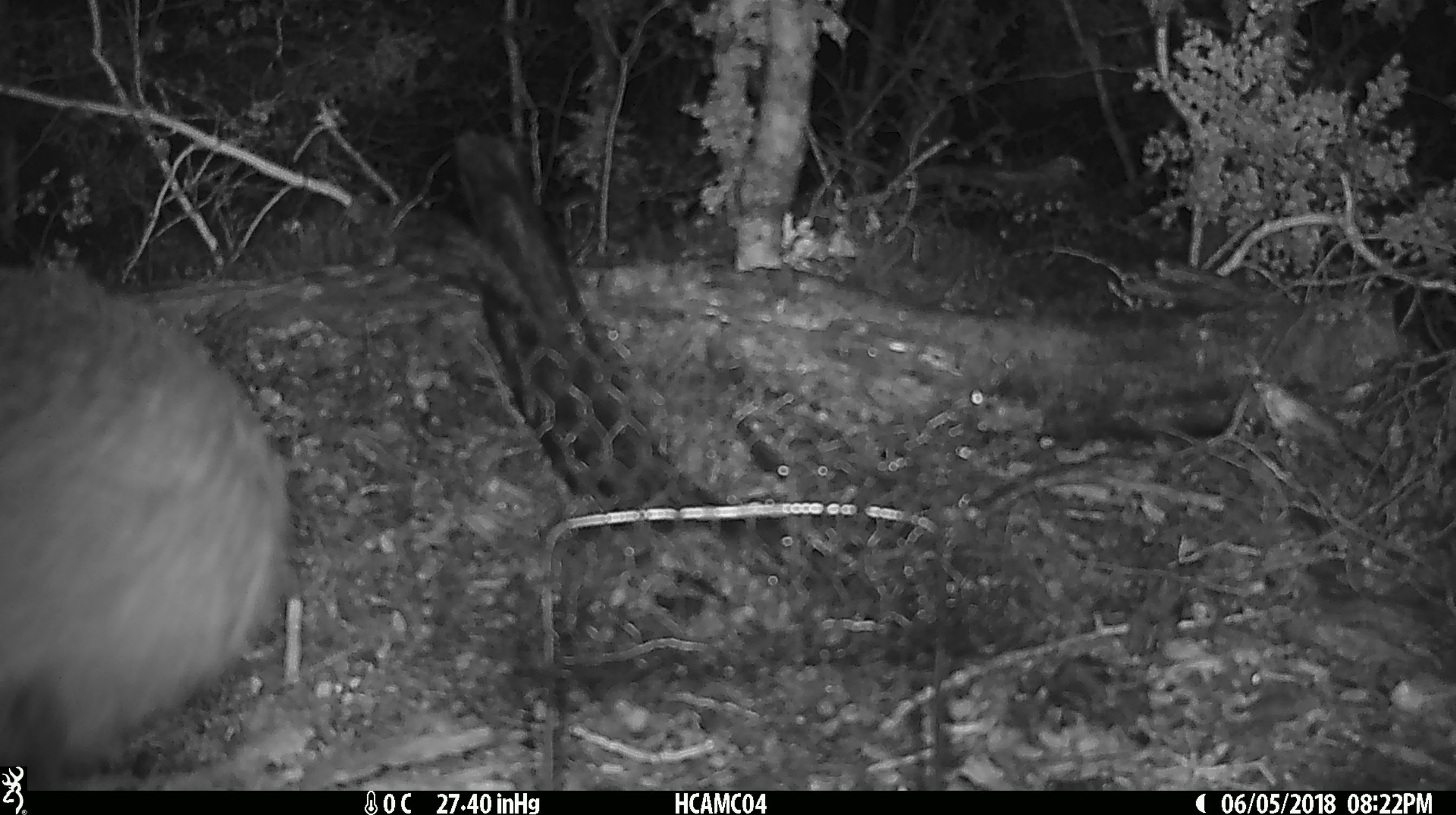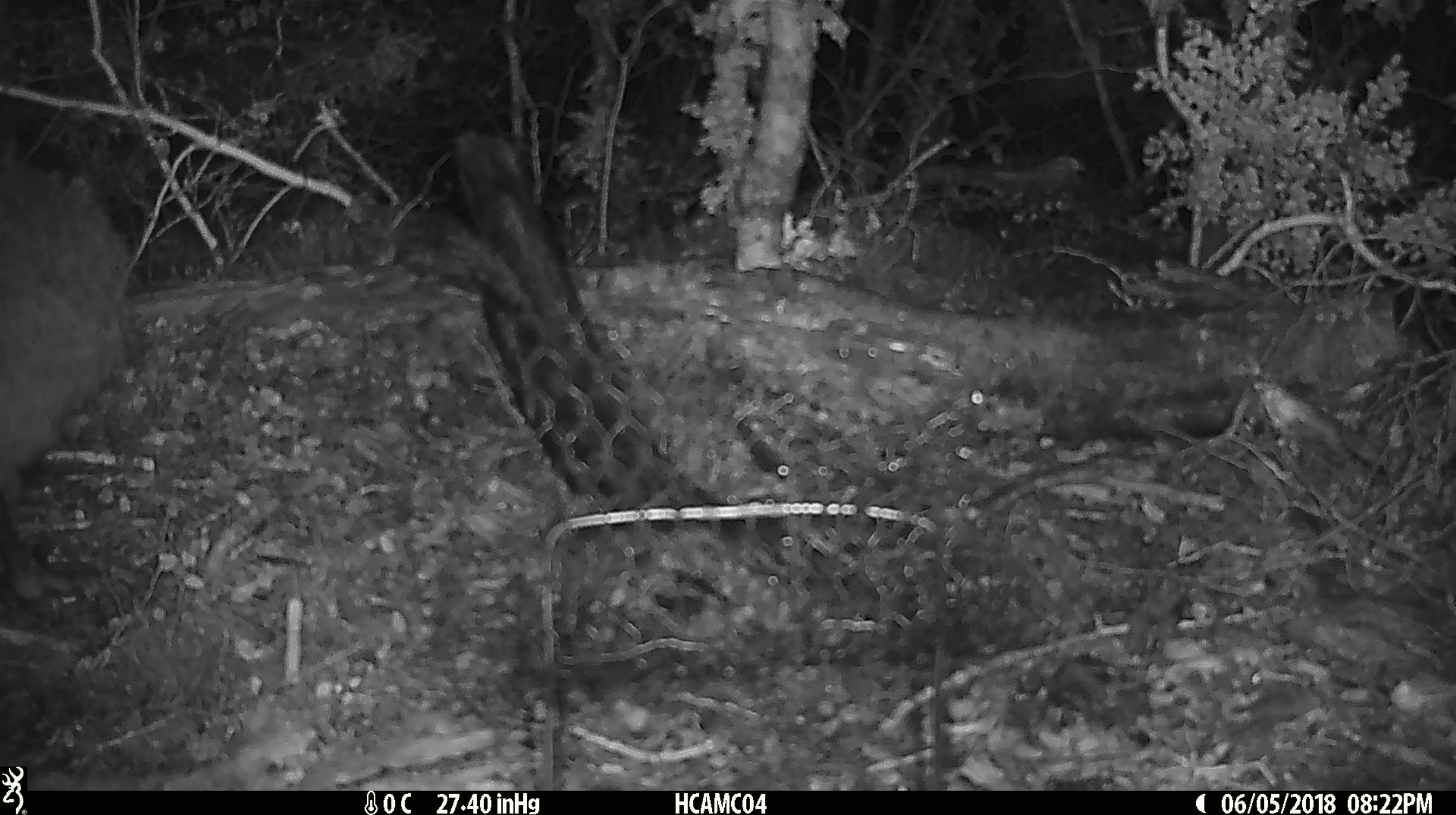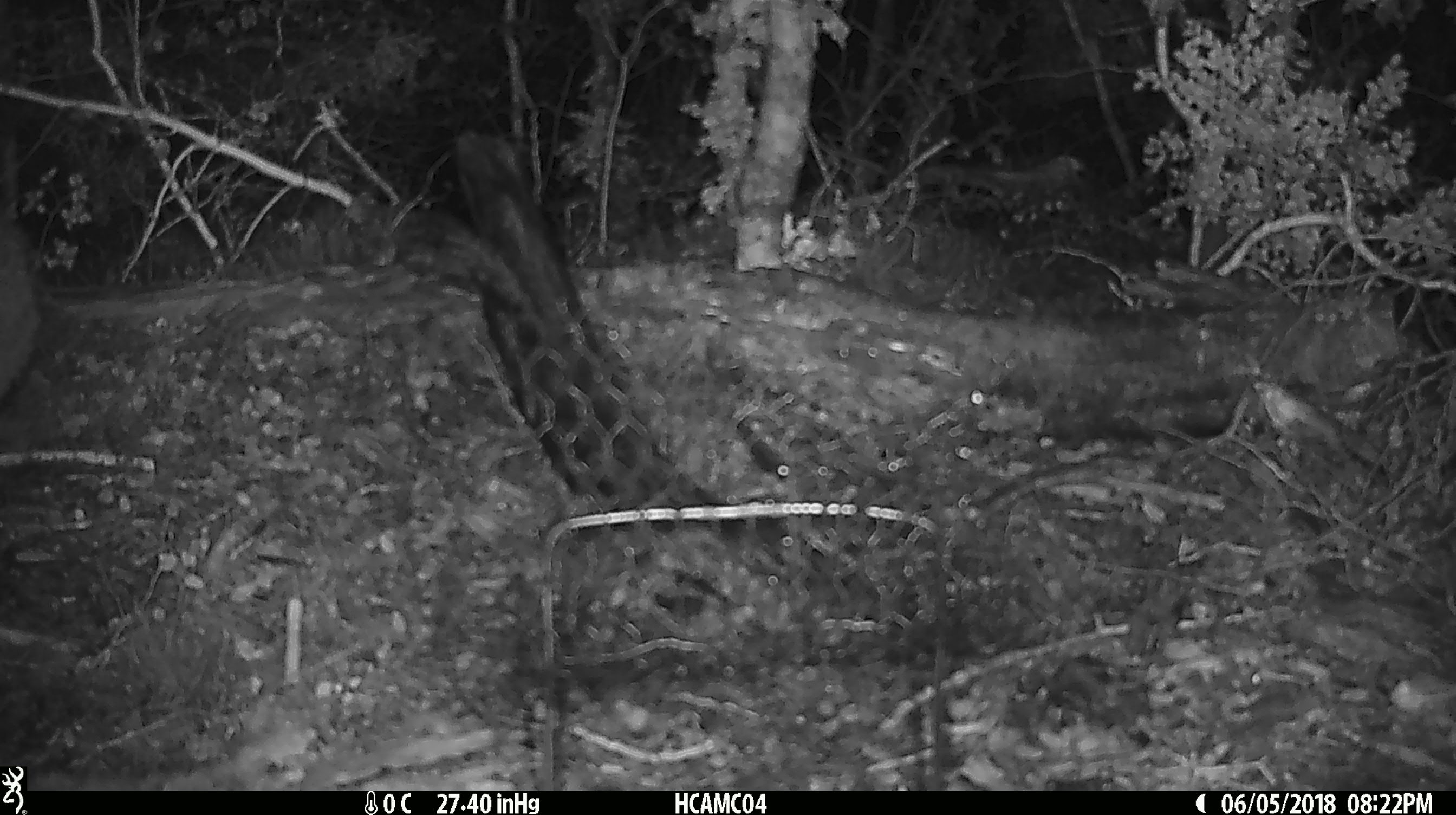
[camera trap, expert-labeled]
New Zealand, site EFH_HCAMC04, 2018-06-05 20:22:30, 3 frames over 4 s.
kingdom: Animalia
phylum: Chordata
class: Aves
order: Apterygiformes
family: Apterygidae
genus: Apteryx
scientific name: Apteryx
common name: kiwi